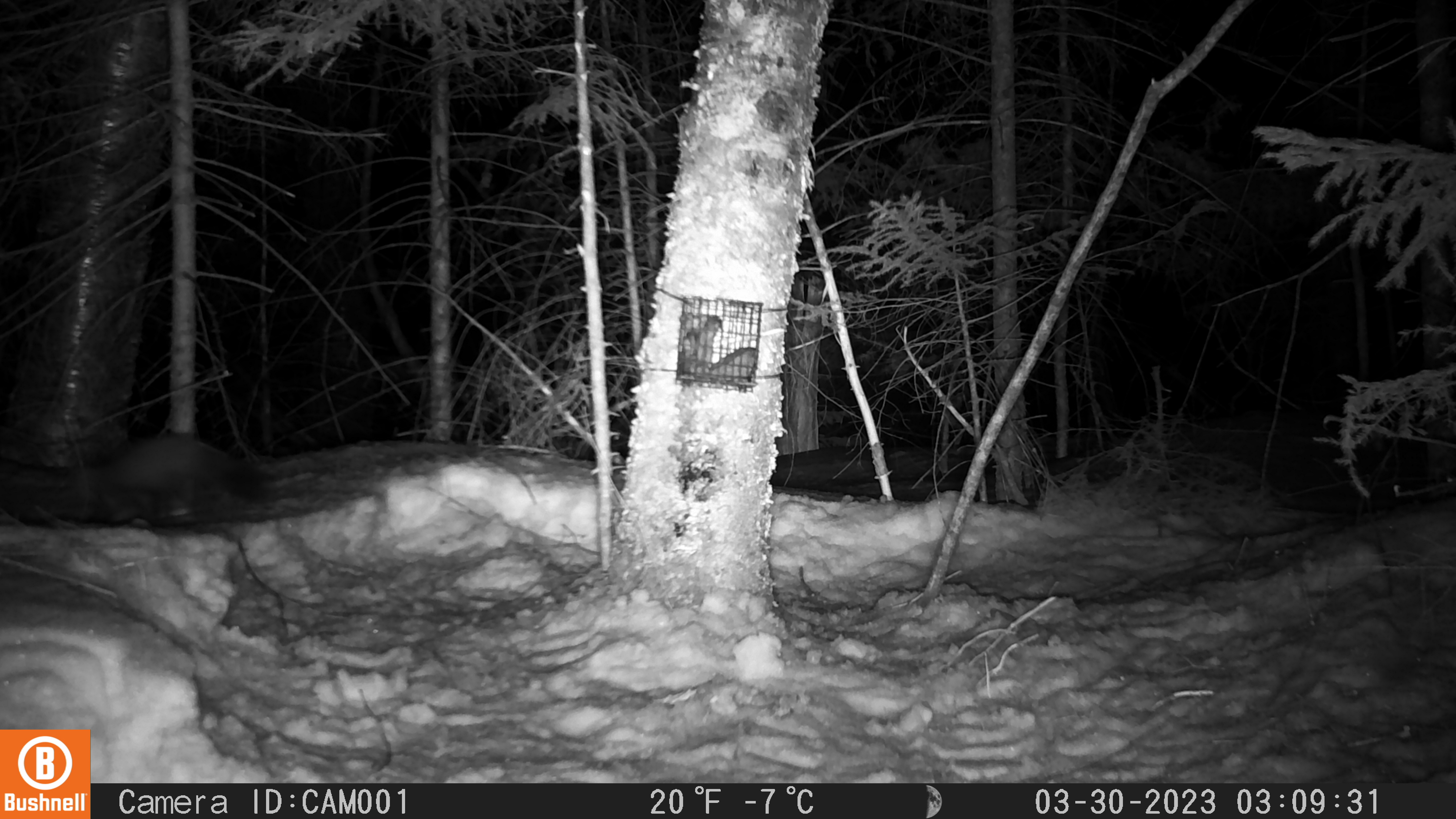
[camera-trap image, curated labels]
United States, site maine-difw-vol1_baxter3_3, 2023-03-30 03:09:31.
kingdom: Animalia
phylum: Chordata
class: Mammalia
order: Carnivora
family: Mustelidae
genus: Martes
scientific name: Martes americana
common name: american marten